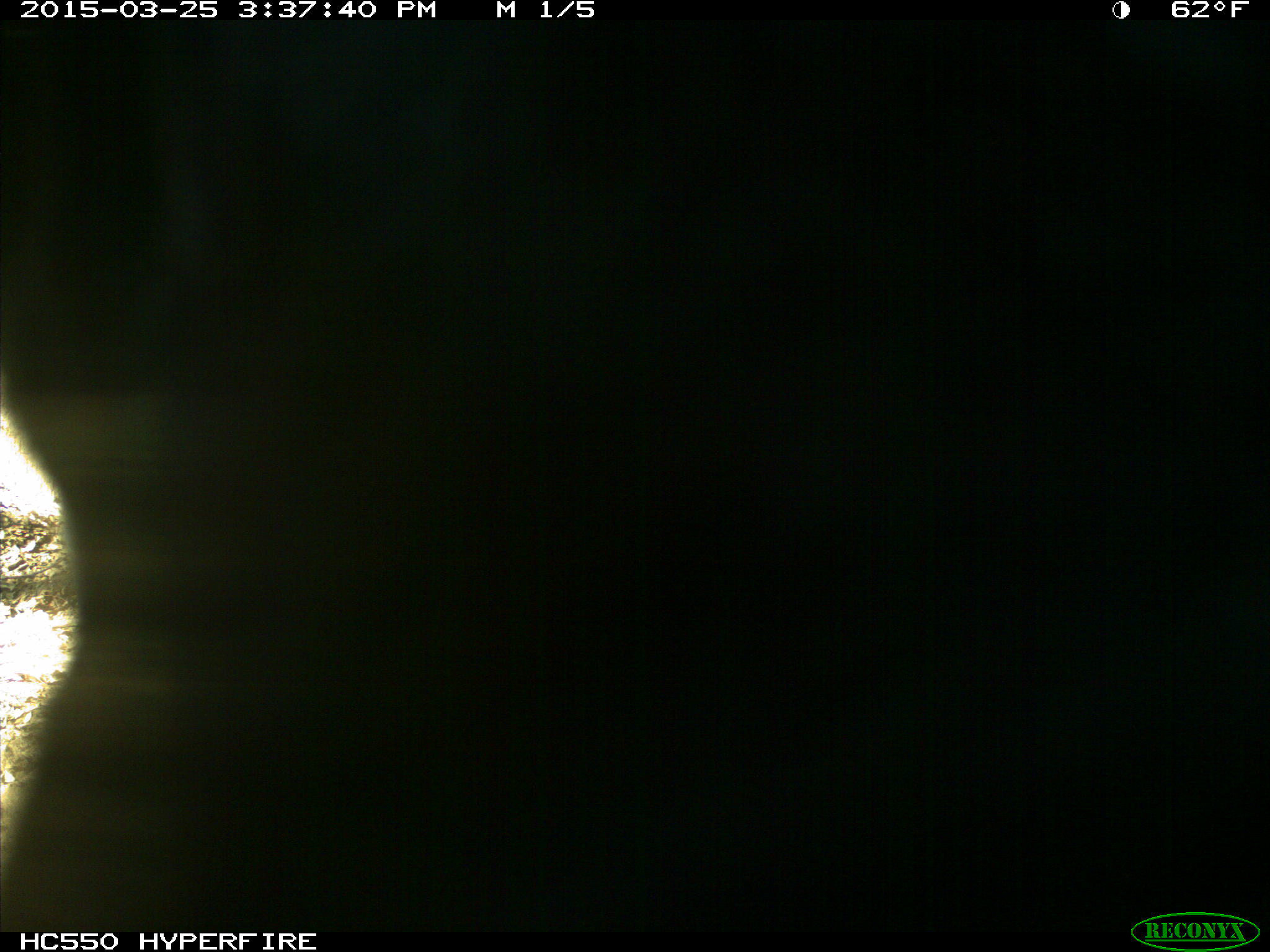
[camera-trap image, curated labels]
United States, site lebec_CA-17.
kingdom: Animalia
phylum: Chordata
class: Mammalia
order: Artiodactyla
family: Bovidae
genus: Bos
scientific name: Bos taurus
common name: domestic cow